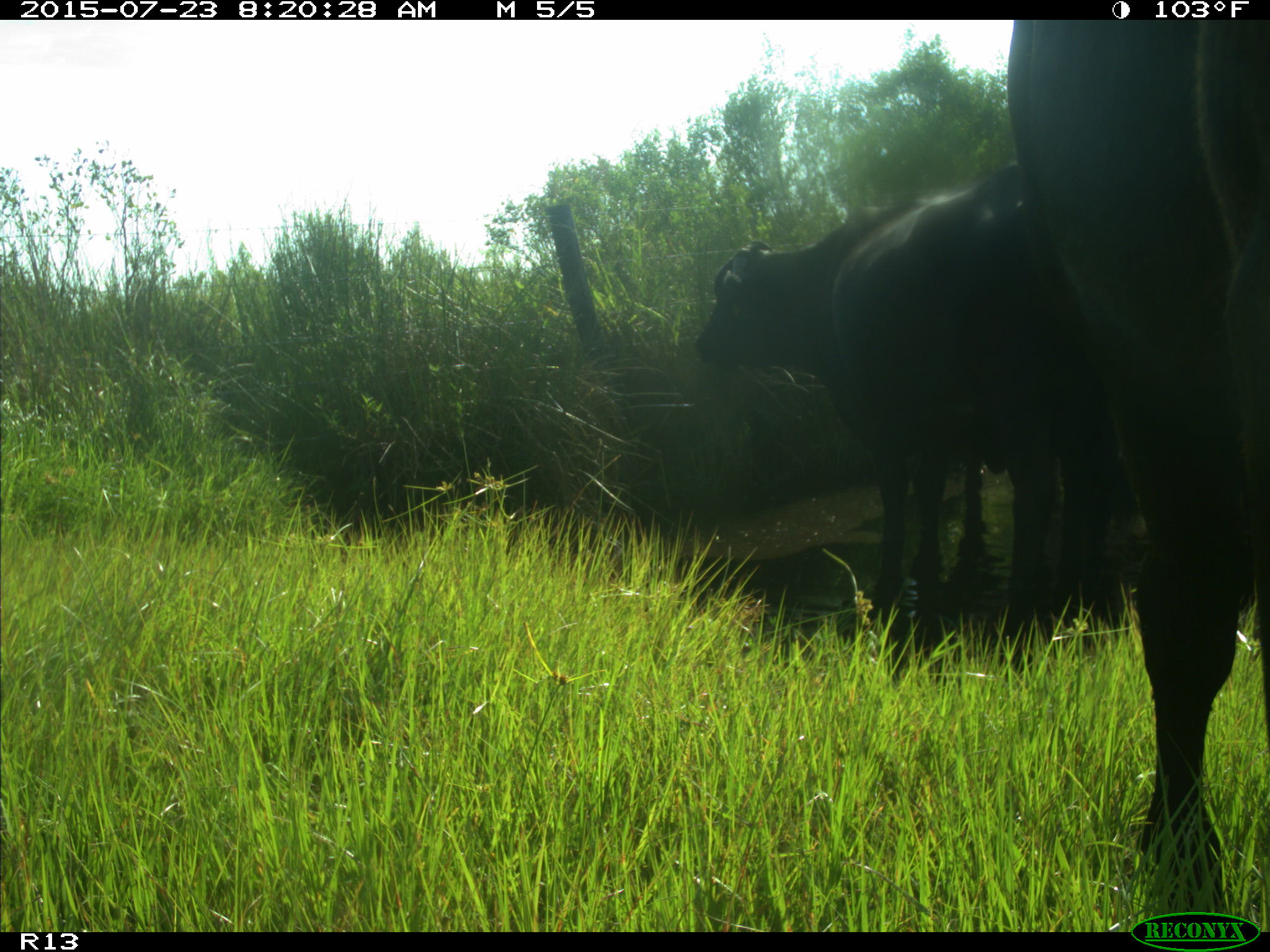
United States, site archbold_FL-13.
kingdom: Animalia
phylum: Chordata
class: Mammalia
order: Artiodactyla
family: Bovidae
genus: Bos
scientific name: Bos taurus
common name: domestic cow